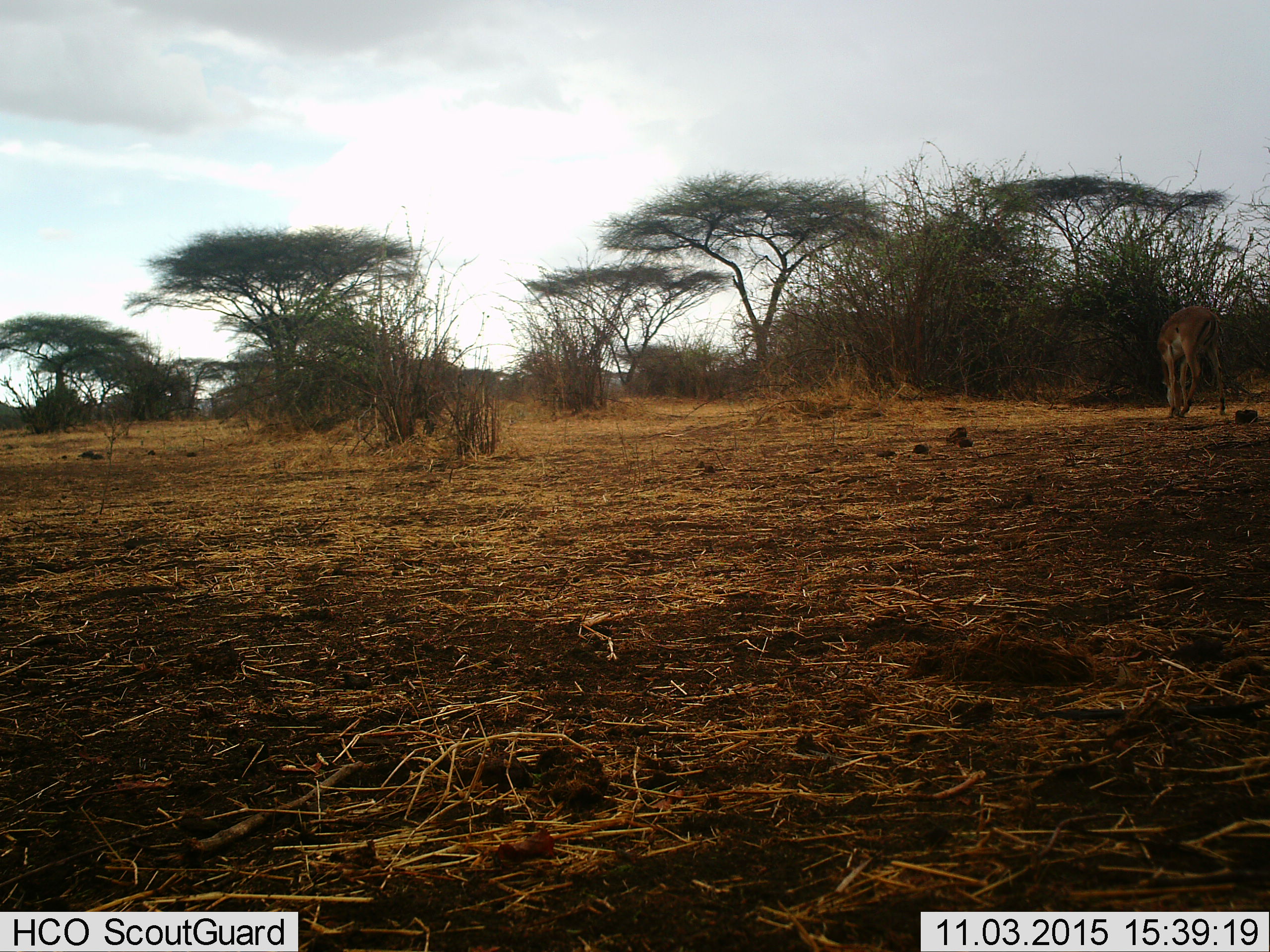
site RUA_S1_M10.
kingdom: Animalia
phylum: Chordata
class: Mammalia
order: Artiodactyla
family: Bovidae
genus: Aepyceros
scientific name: Aepyceros melampus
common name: impala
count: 1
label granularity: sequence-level